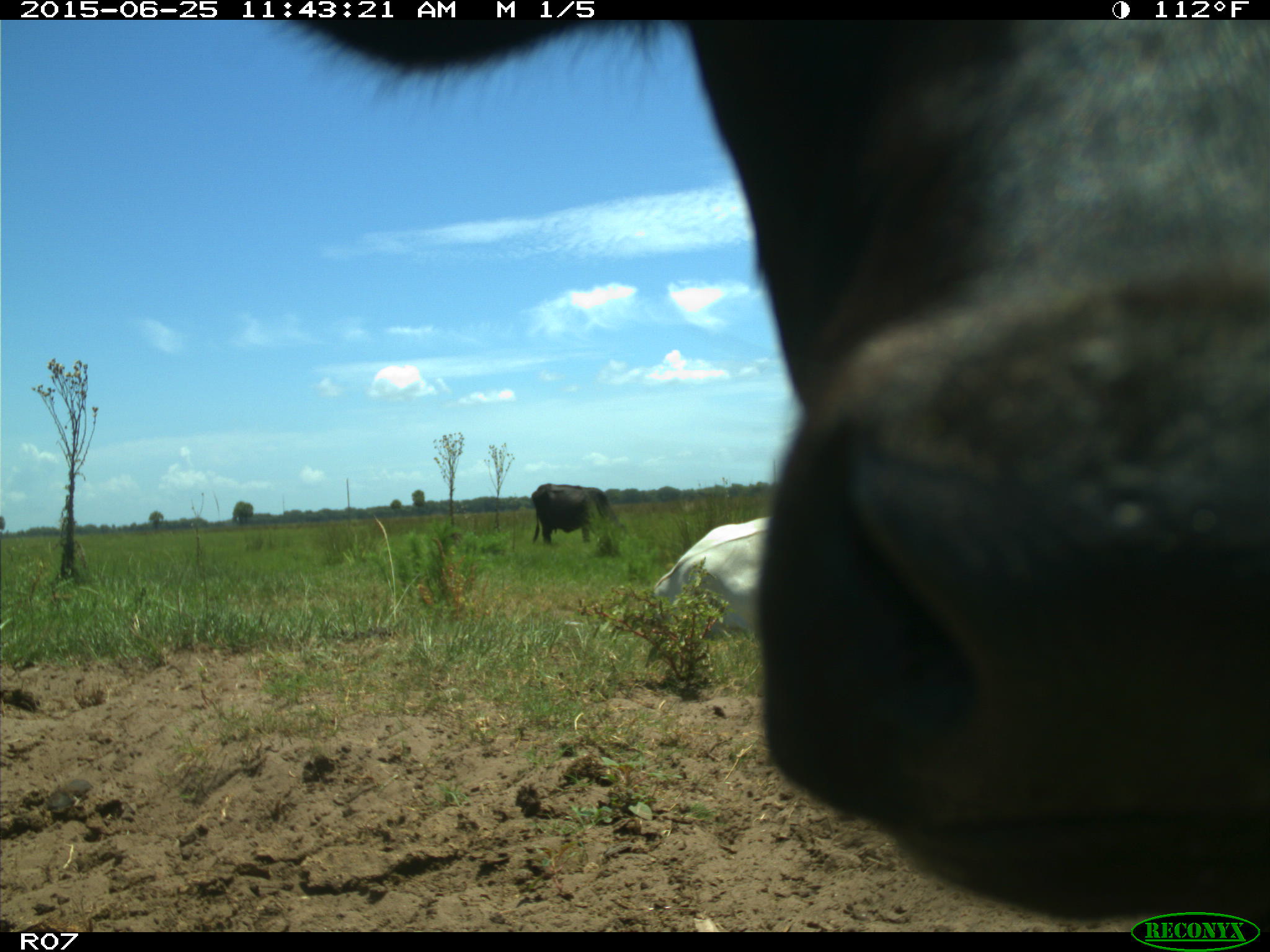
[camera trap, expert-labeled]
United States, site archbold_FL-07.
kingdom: Animalia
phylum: Chordata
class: Mammalia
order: Artiodactyla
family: Bovidae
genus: Bos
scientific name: Bos taurus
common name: domestic cow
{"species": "Bos taurus (domestic cow)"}